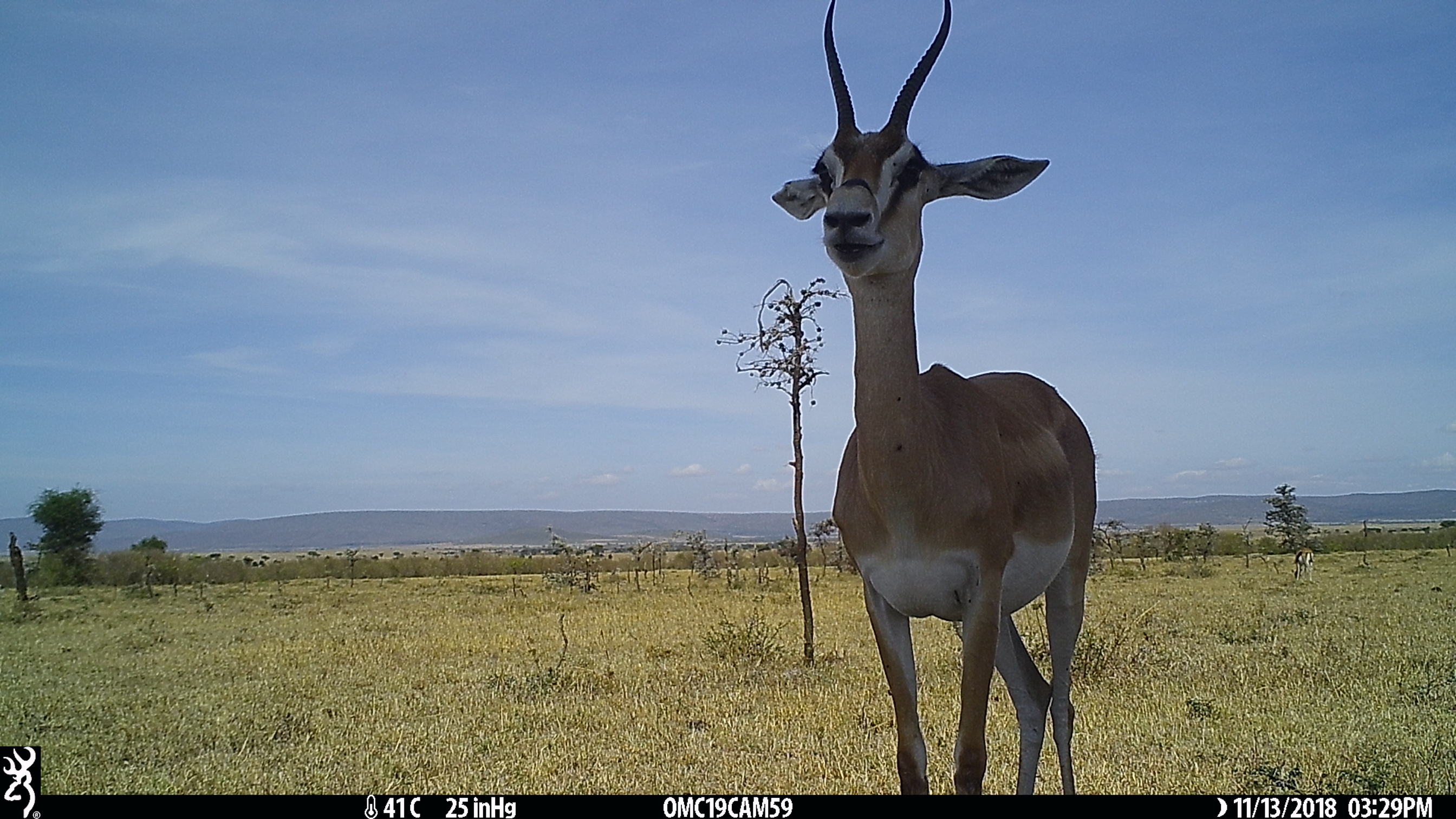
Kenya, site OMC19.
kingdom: Animalia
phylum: Chordata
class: Mammalia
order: Artiodactyla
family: Bovidae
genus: Nanger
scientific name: Nanger granti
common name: grant's gazelle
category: gazelle grants